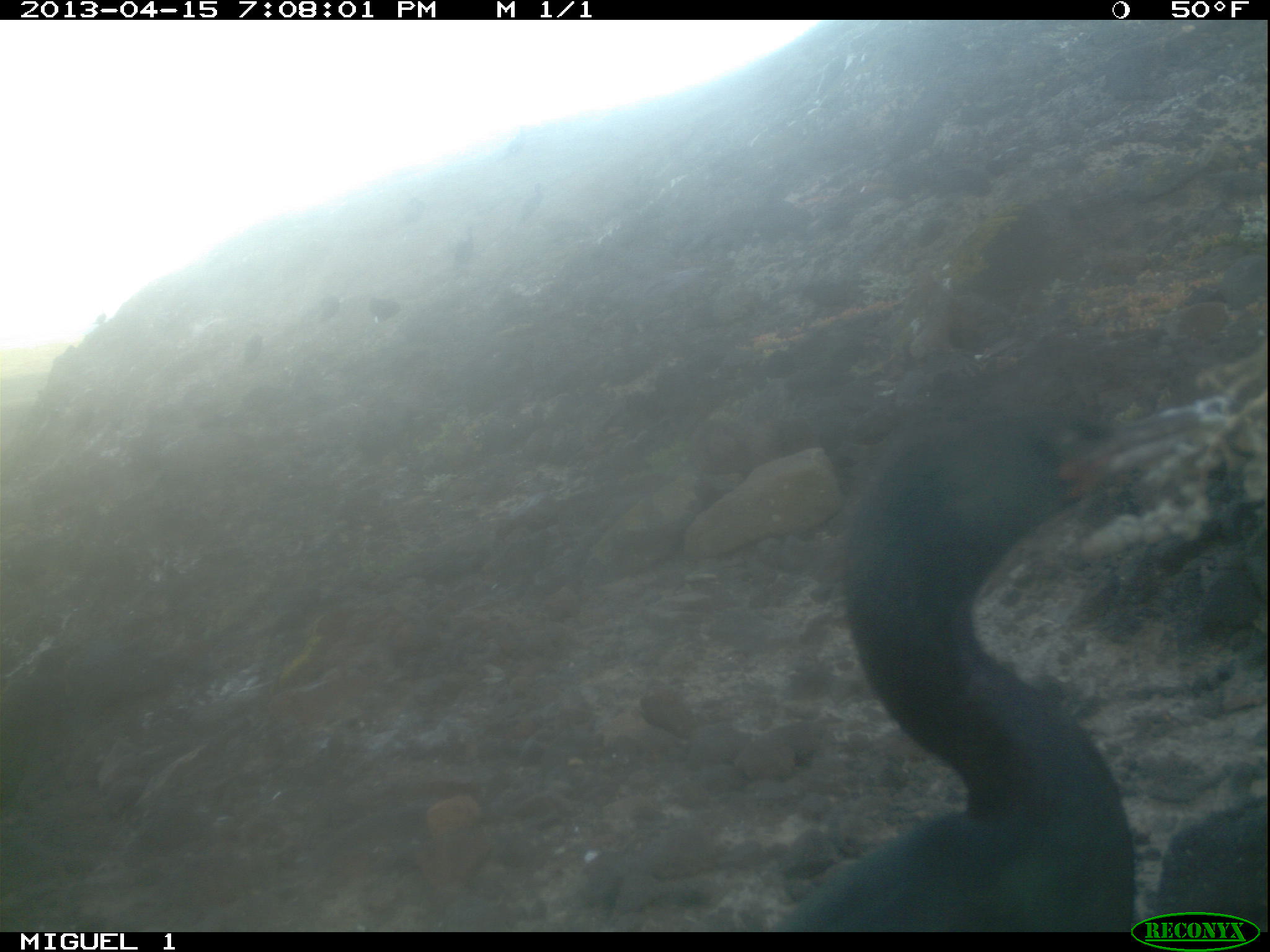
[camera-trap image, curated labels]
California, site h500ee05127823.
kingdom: Animalia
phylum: Chordata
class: Aves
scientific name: Aves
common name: bird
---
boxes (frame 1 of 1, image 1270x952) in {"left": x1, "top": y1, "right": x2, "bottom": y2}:
bird: {"left": 768, "top": 396, "right": 1226, "bottom": 932}; {"left": 522, "top": 181, "right": 544, "bottom": 222}; {"left": 371, "top": 298, "right": 401, "bottom": 328}; {"left": 456, "top": 224, "right": 476, "bottom": 265}; {"left": 505, "top": 130, "right": 528, "bottom": 157}; {"left": 245, "top": 331, "right": 262, "bottom": 364}; {"left": 320, "top": 293, "right": 337, "bottom": 322}; {"left": 93, "top": 310, "right": 106, "bottom": 326}